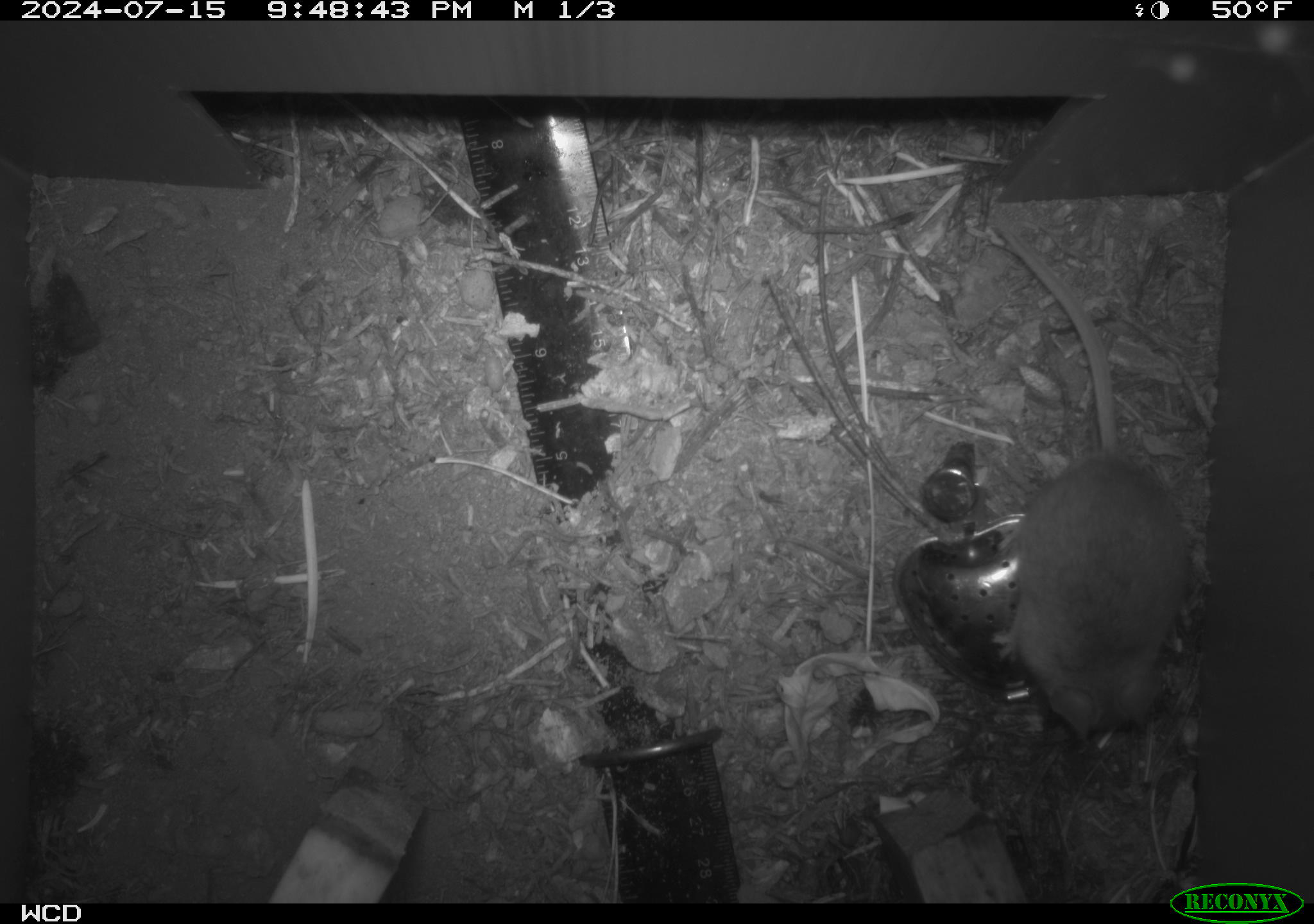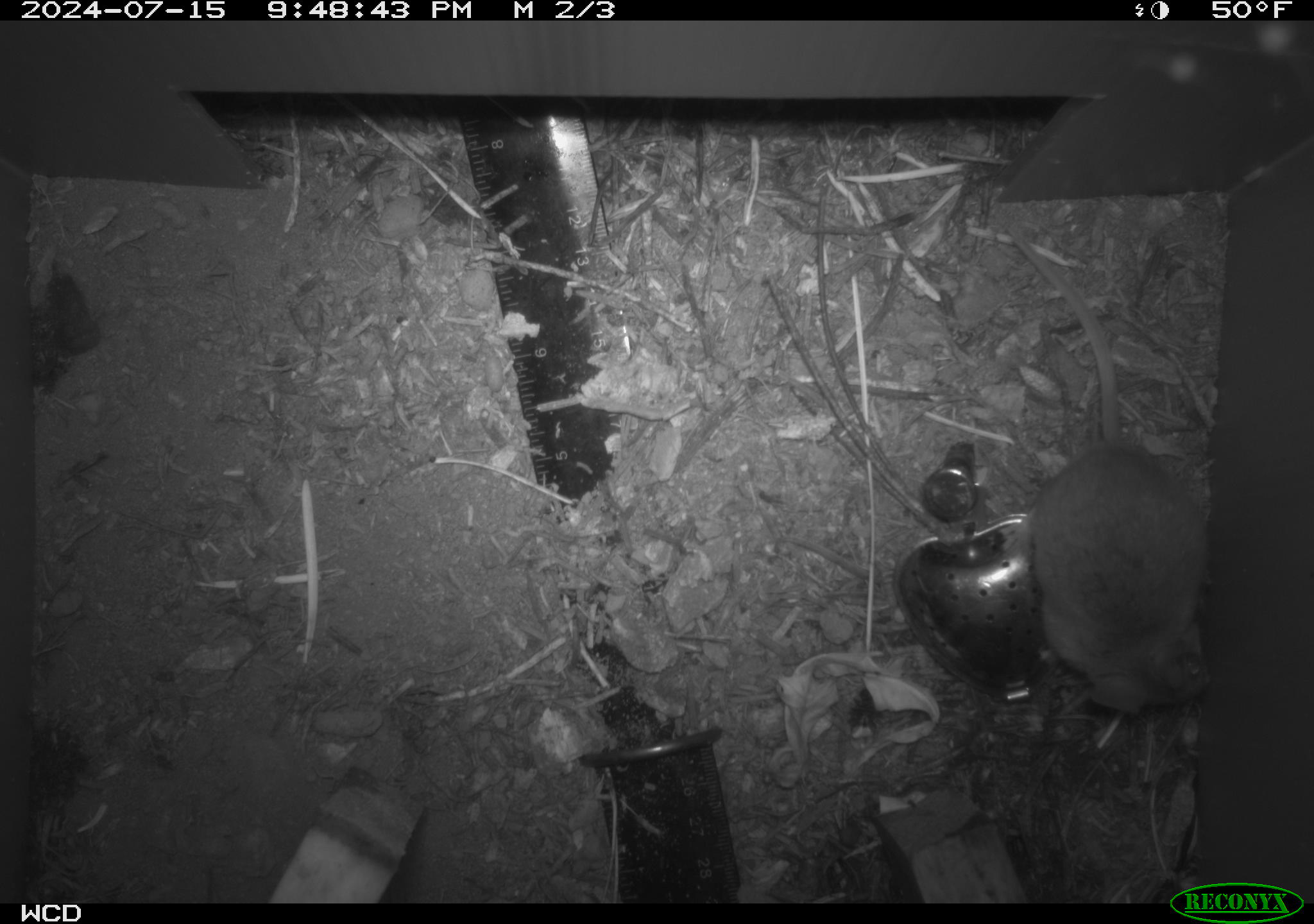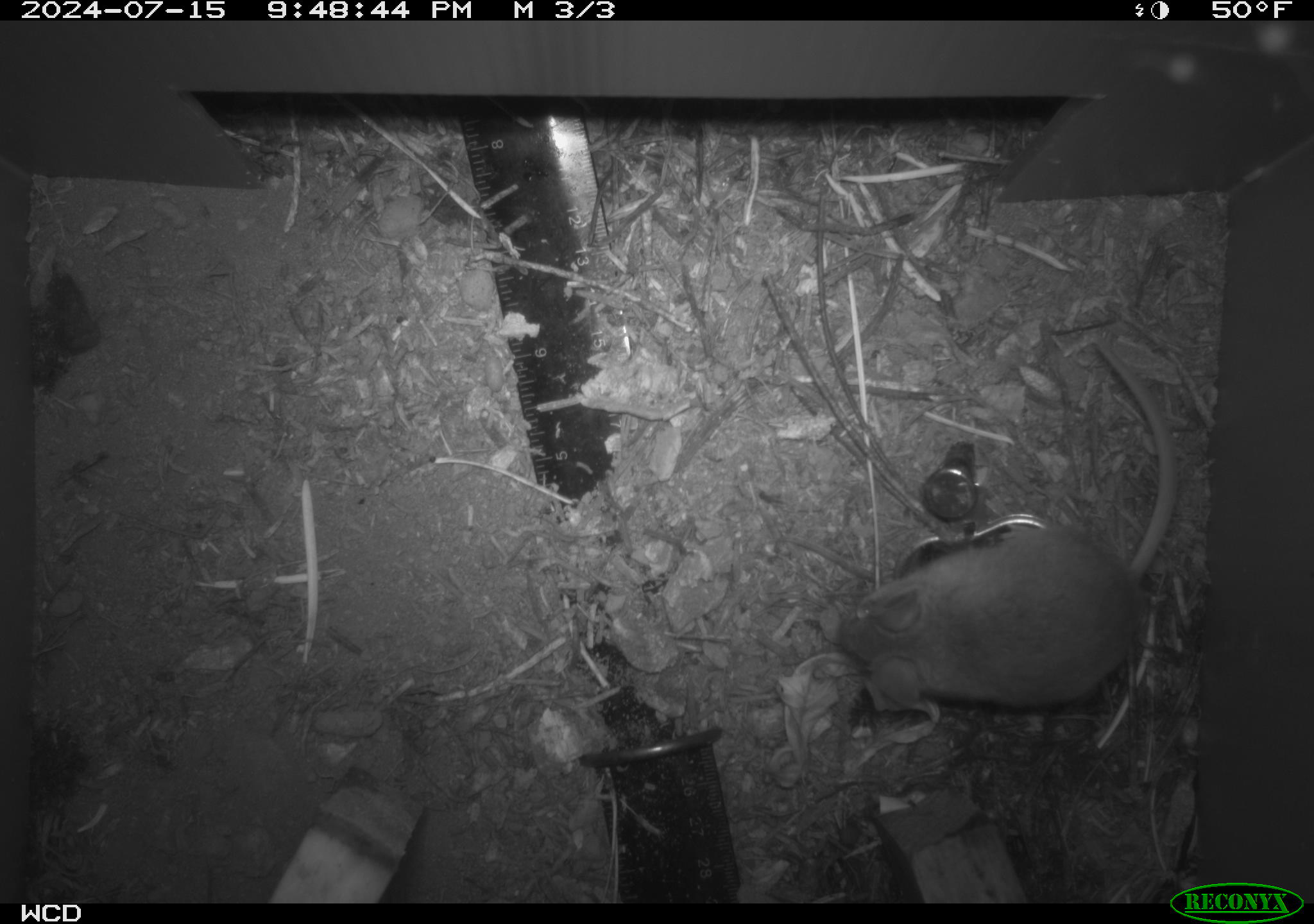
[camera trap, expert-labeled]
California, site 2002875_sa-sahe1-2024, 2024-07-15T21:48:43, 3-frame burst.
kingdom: Animalia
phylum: Chordata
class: Mammalia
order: Rodentia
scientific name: Rodentia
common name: mouse species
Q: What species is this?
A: Mouse species (Rodentia).